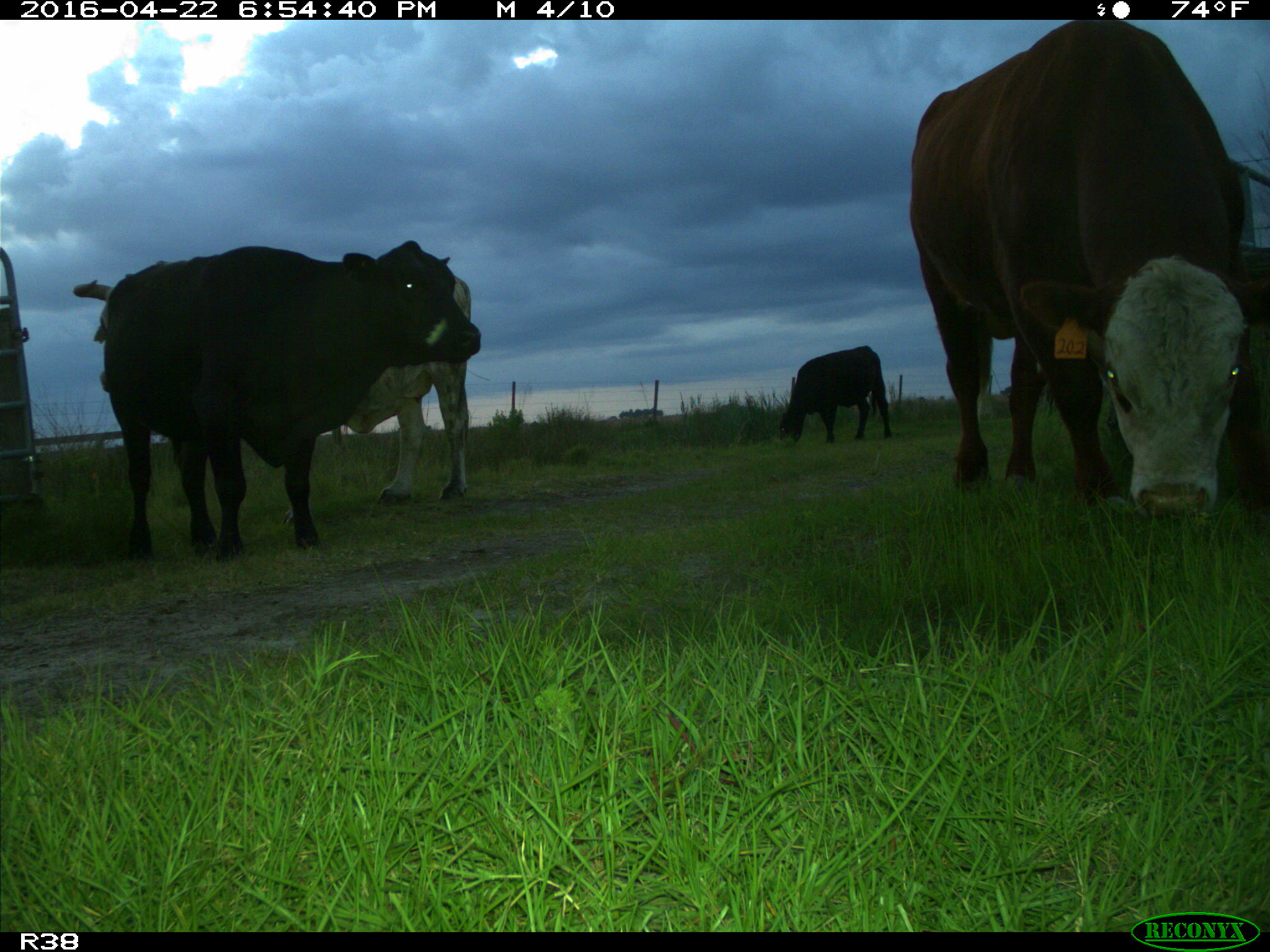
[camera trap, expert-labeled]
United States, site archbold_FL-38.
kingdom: Animalia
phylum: Chordata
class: Mammalia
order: Artiodactyla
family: Bovidae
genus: Bos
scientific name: Bos taurus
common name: domestic cow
Bos taurus (domestic cow).